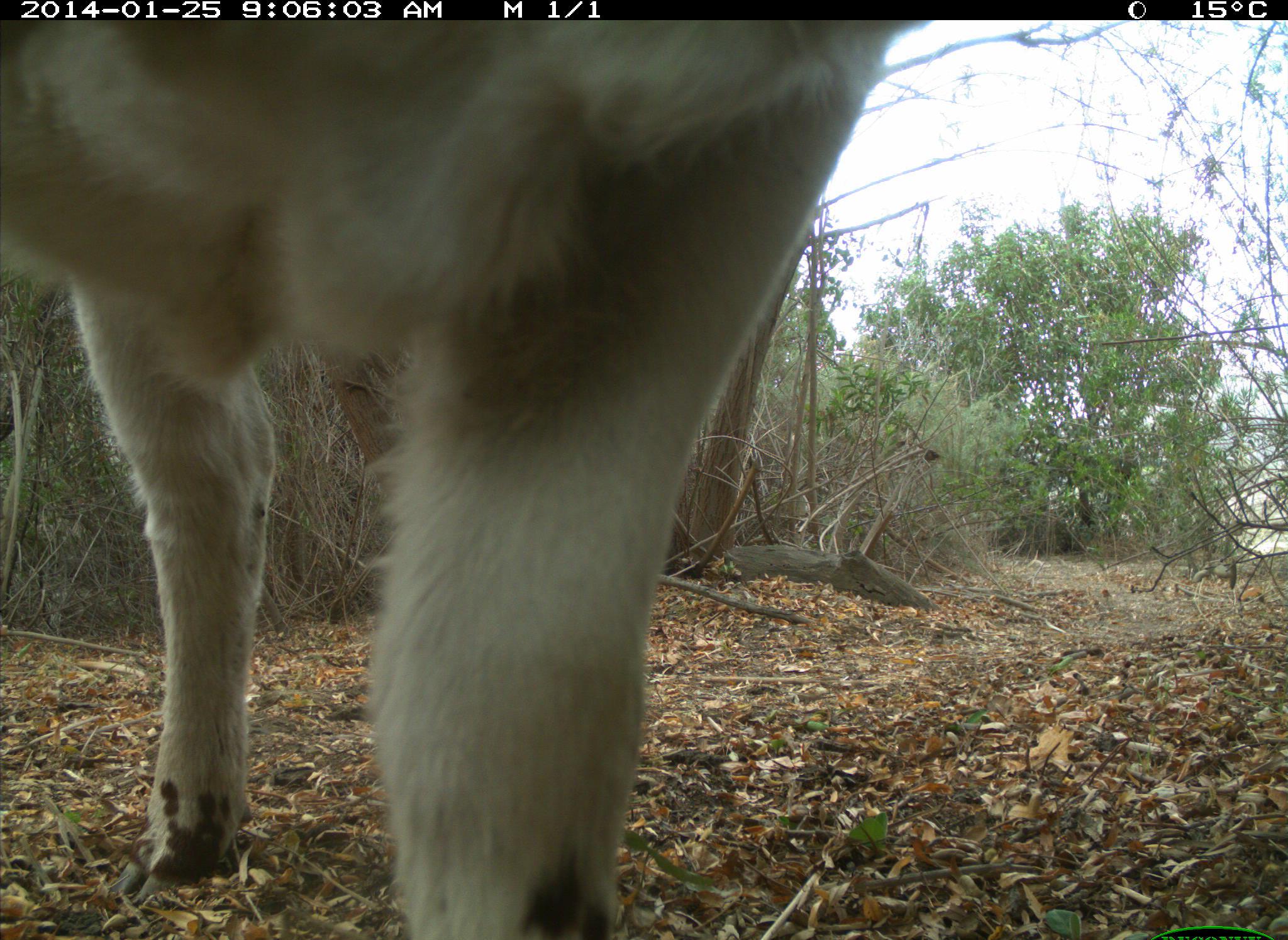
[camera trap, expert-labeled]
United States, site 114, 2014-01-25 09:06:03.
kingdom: Animalia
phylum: Chordata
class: Mammalia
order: Artiodactyla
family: Bovidae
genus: Bos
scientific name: Bos taurus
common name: cow